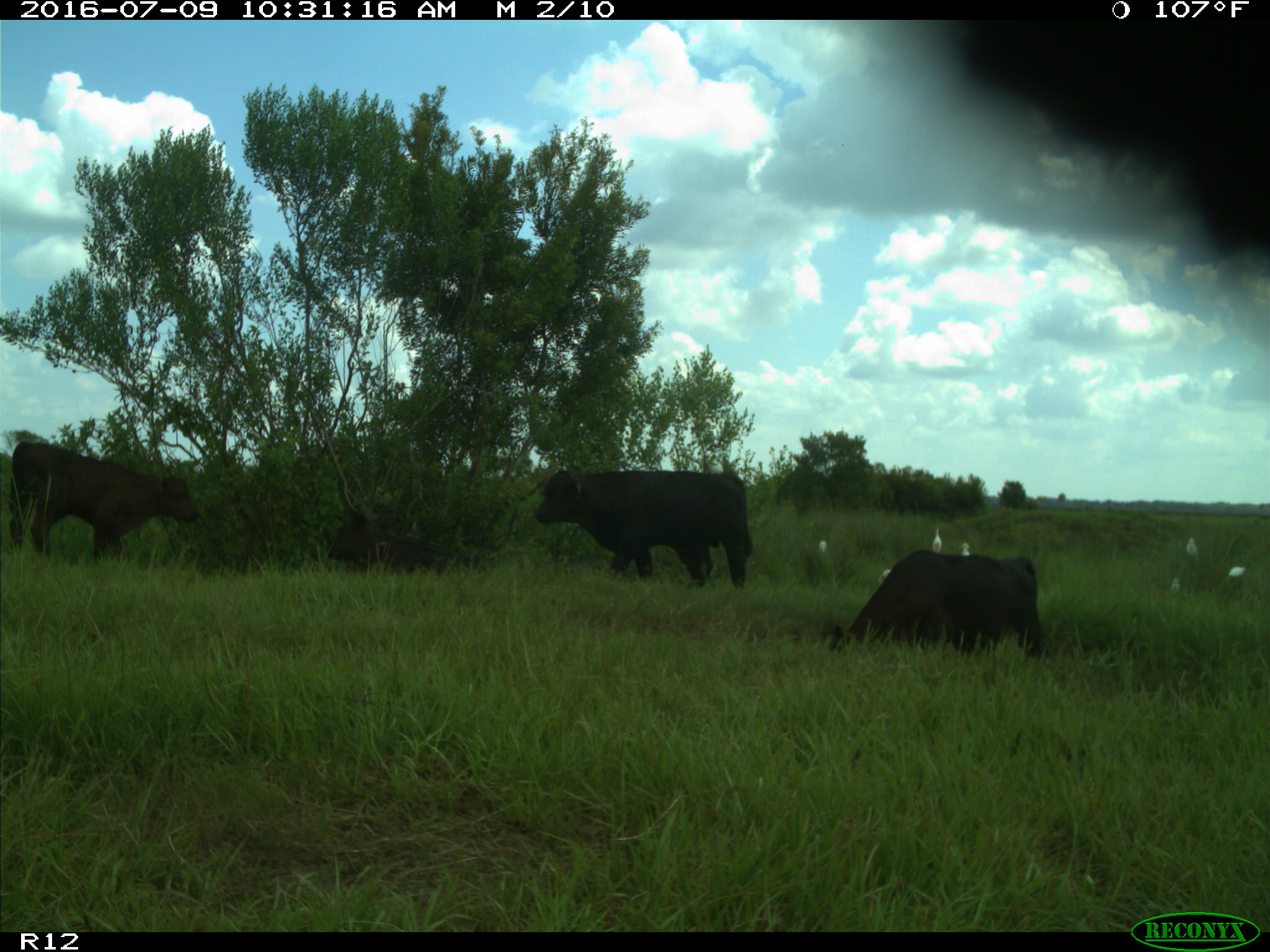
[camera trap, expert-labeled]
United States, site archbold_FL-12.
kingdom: Animalia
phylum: Chordata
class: Mammalia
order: Artiodactyla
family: Bovidae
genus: Bos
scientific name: Bos taurus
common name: domestic cow